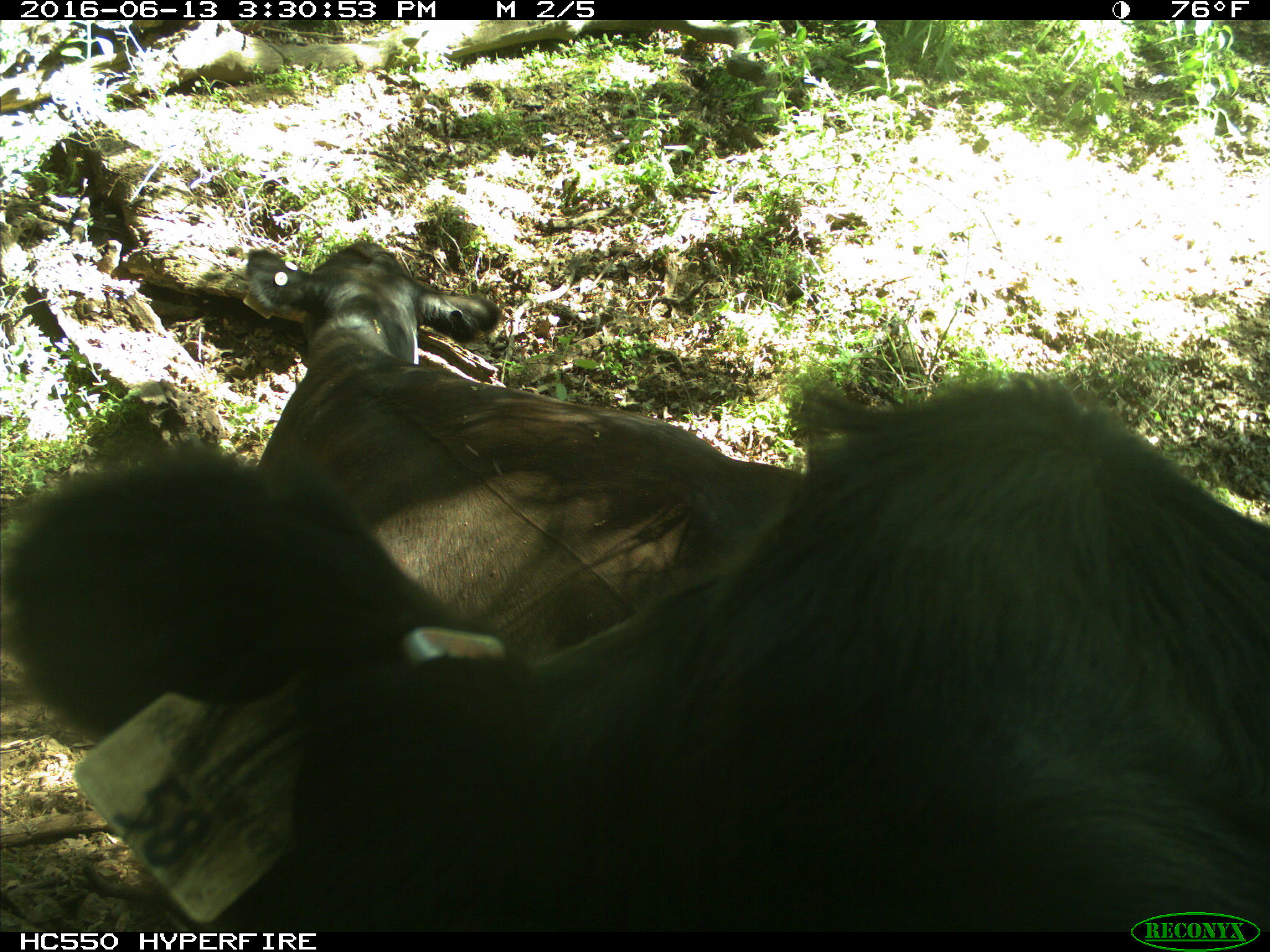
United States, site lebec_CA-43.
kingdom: Animalia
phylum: Chordata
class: Mammalia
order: Artiodactyla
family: Bovidae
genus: Bos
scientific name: Bos taurus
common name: domestic cow